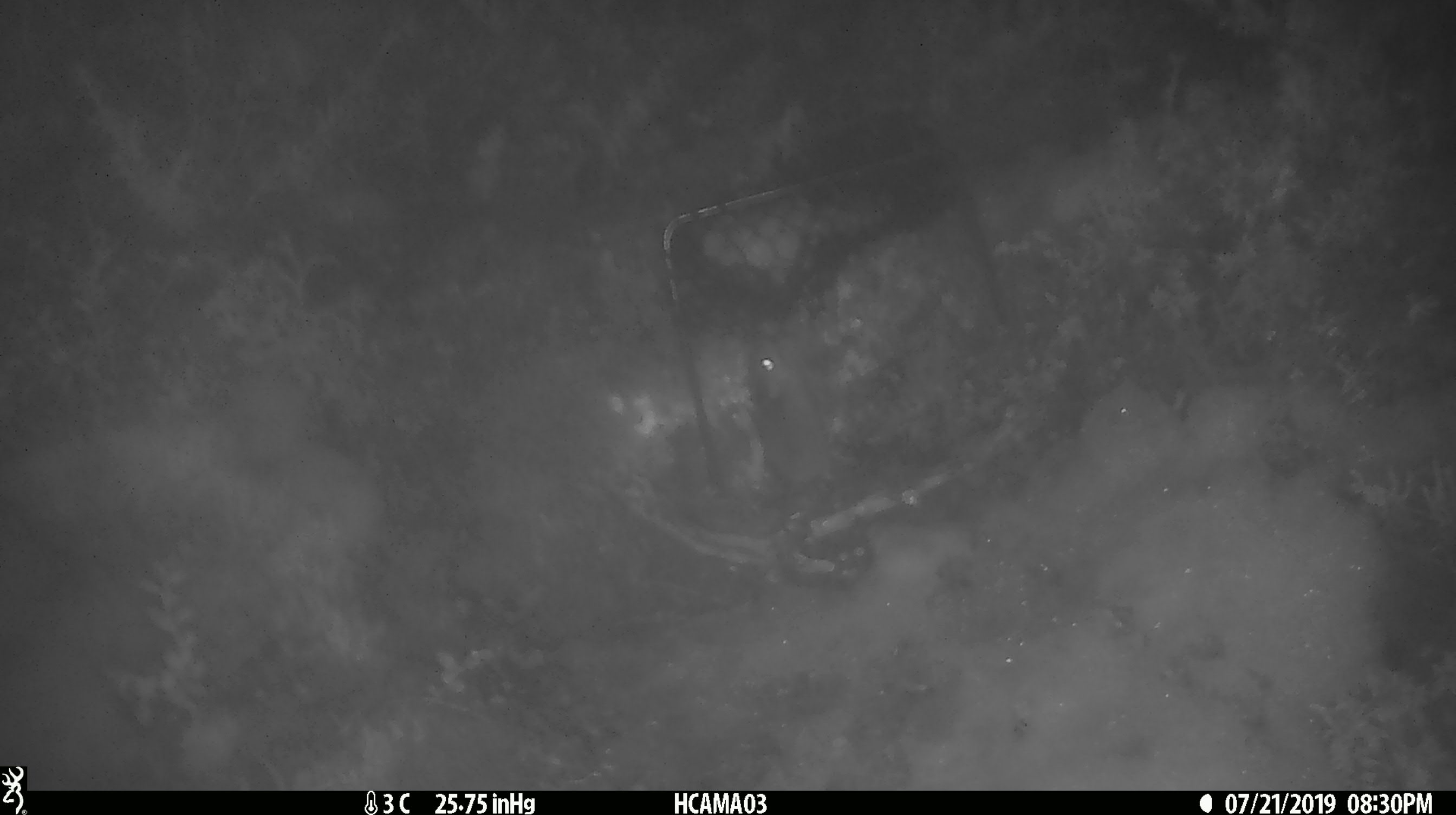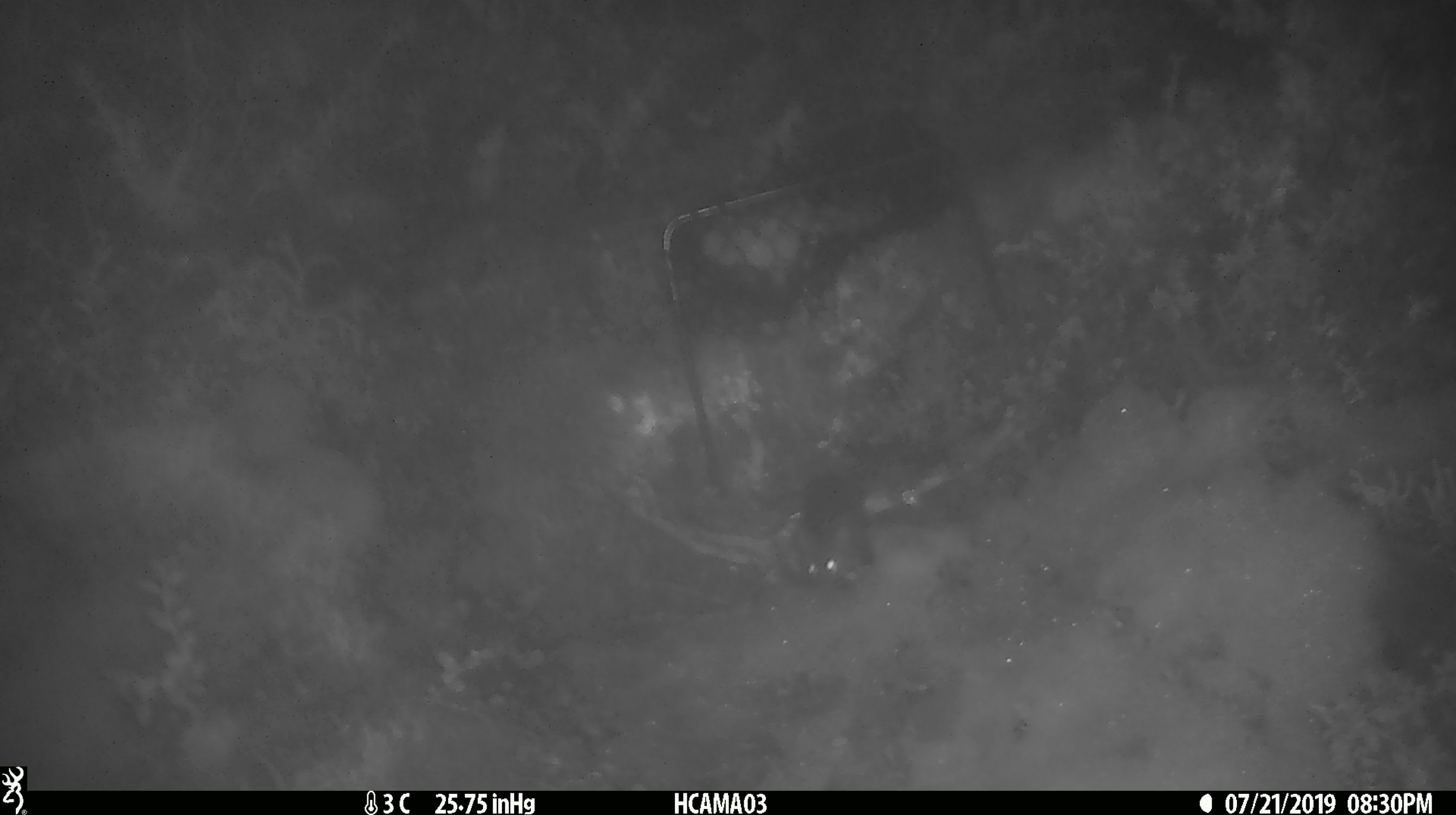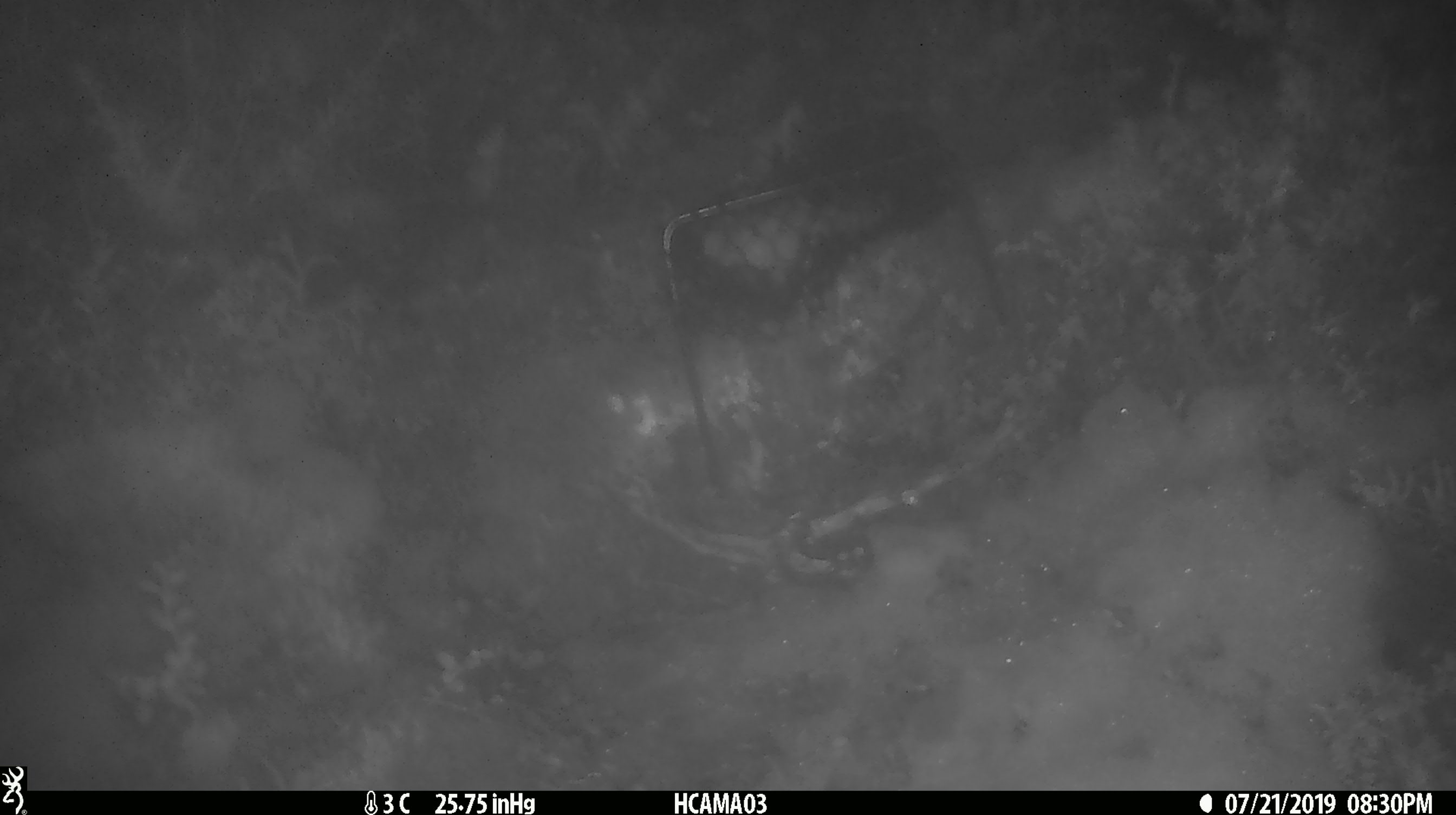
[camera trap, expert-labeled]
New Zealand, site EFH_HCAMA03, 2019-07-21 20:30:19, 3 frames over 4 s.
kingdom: Animalia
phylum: Chordata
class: Mammalia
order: Rodentia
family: Muridae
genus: Mus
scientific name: Mus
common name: mouse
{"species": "mouse (Mus)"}